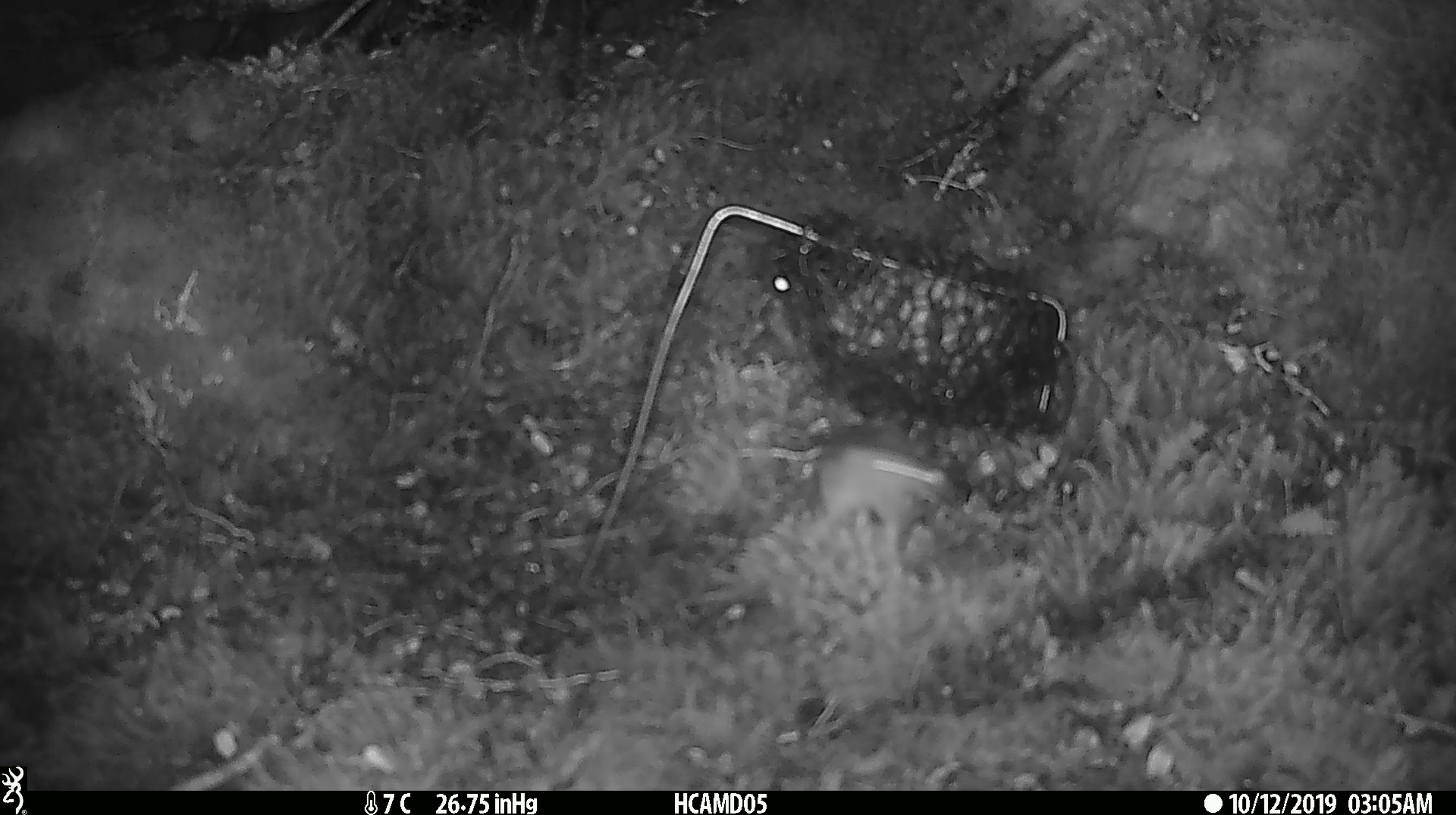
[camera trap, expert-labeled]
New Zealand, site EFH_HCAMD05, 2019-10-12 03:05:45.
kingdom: Animalia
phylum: Chordata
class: Mammalia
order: Rodentia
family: Muridae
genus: Mus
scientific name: Mus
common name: mouse